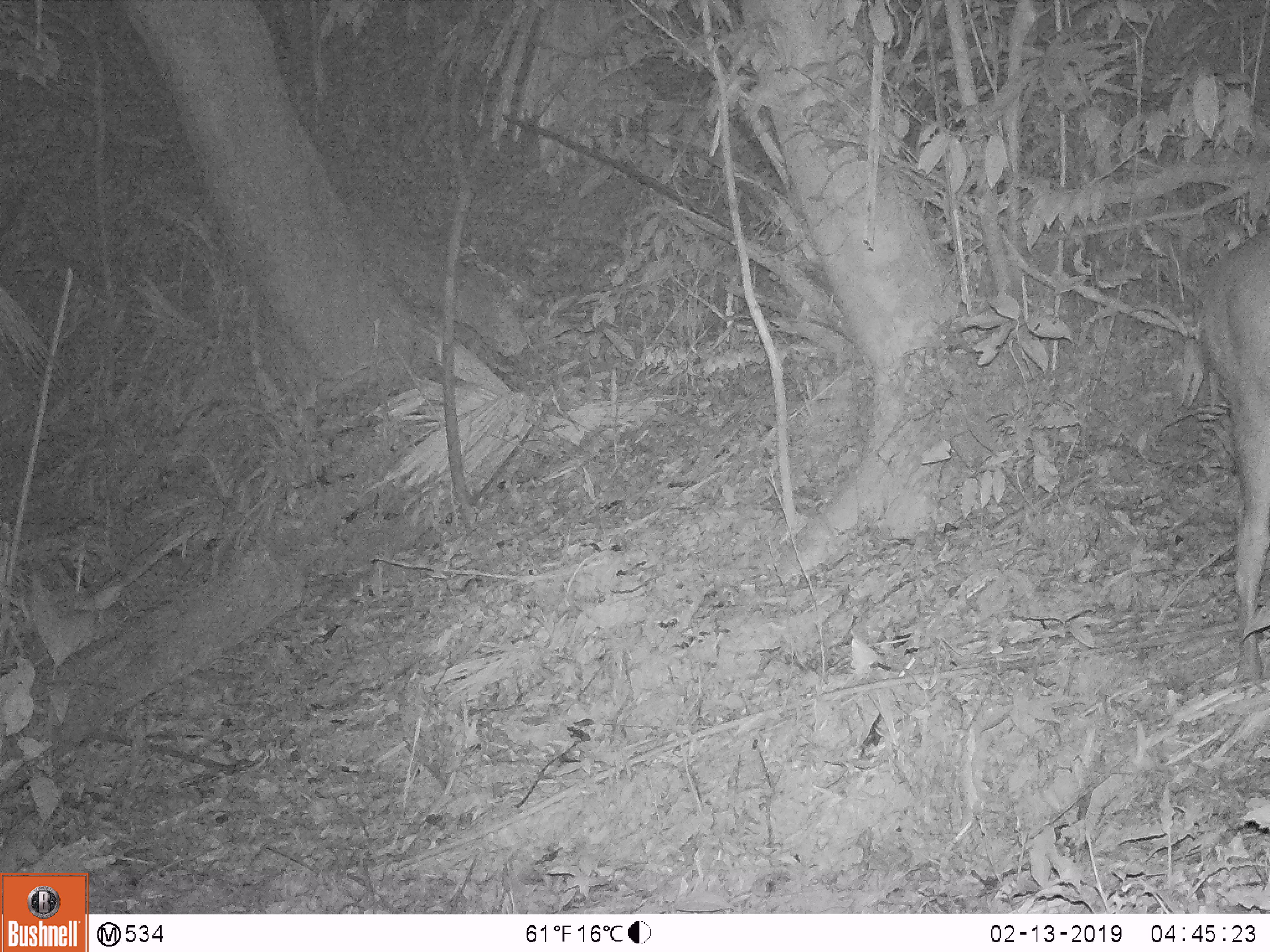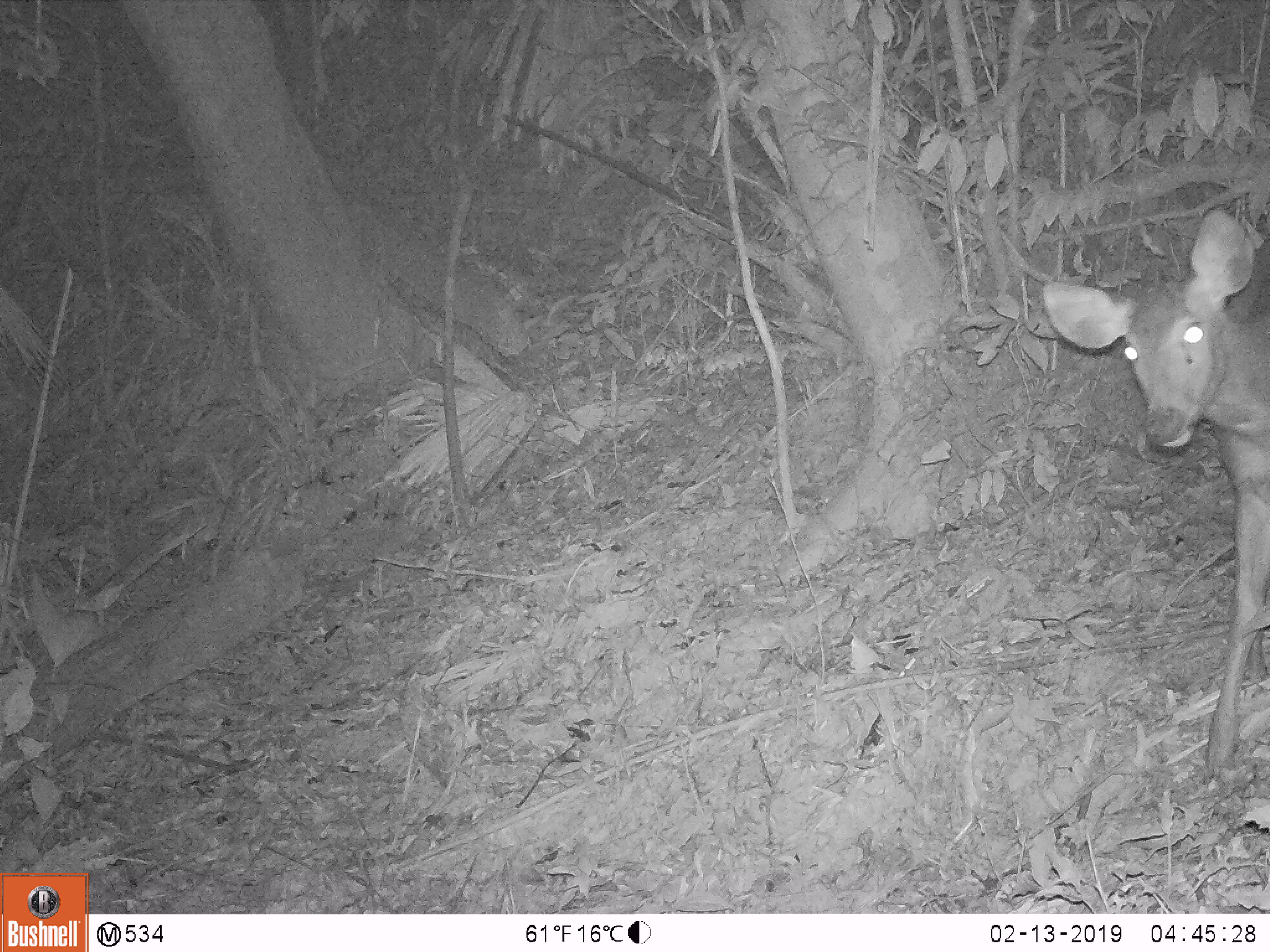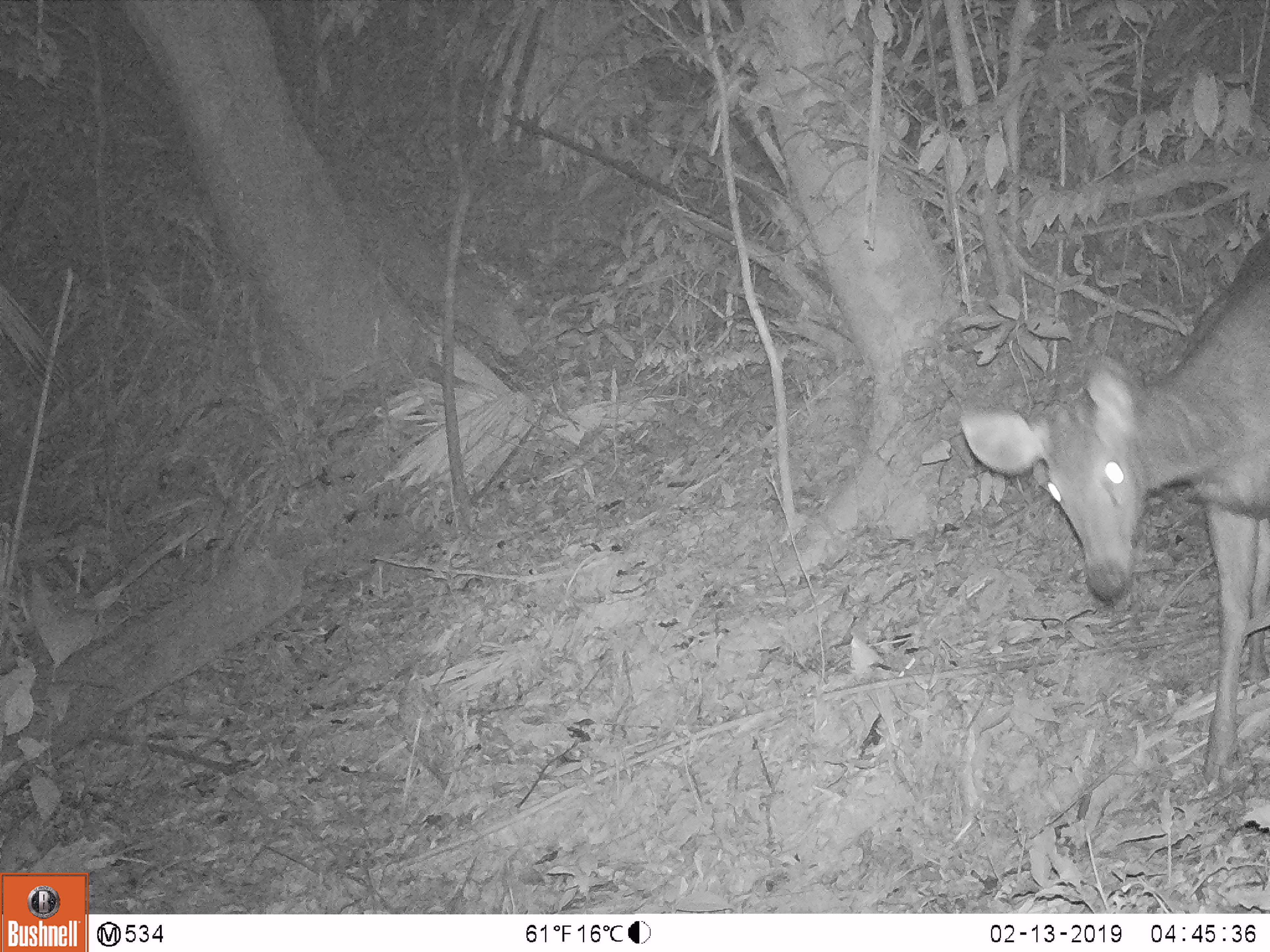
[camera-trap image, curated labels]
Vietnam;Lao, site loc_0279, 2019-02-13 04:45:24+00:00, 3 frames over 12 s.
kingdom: Animalia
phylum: Chordata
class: Mammalia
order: Artiodactyla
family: Cervidae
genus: Rusa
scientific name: Rusa unicolor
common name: sambar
Sambar (Rusa unicolor). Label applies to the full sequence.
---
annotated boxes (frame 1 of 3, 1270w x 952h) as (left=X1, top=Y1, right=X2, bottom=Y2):
sambar: (left=1195, top=228, right=1270, bottom=687)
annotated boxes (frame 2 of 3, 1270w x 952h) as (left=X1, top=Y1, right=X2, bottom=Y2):
sambar: (left=1038, top=205, right=1270, bottom=783)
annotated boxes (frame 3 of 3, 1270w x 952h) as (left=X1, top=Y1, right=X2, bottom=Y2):
sambar: (left=958, top=233, right=1270, bottom=786)